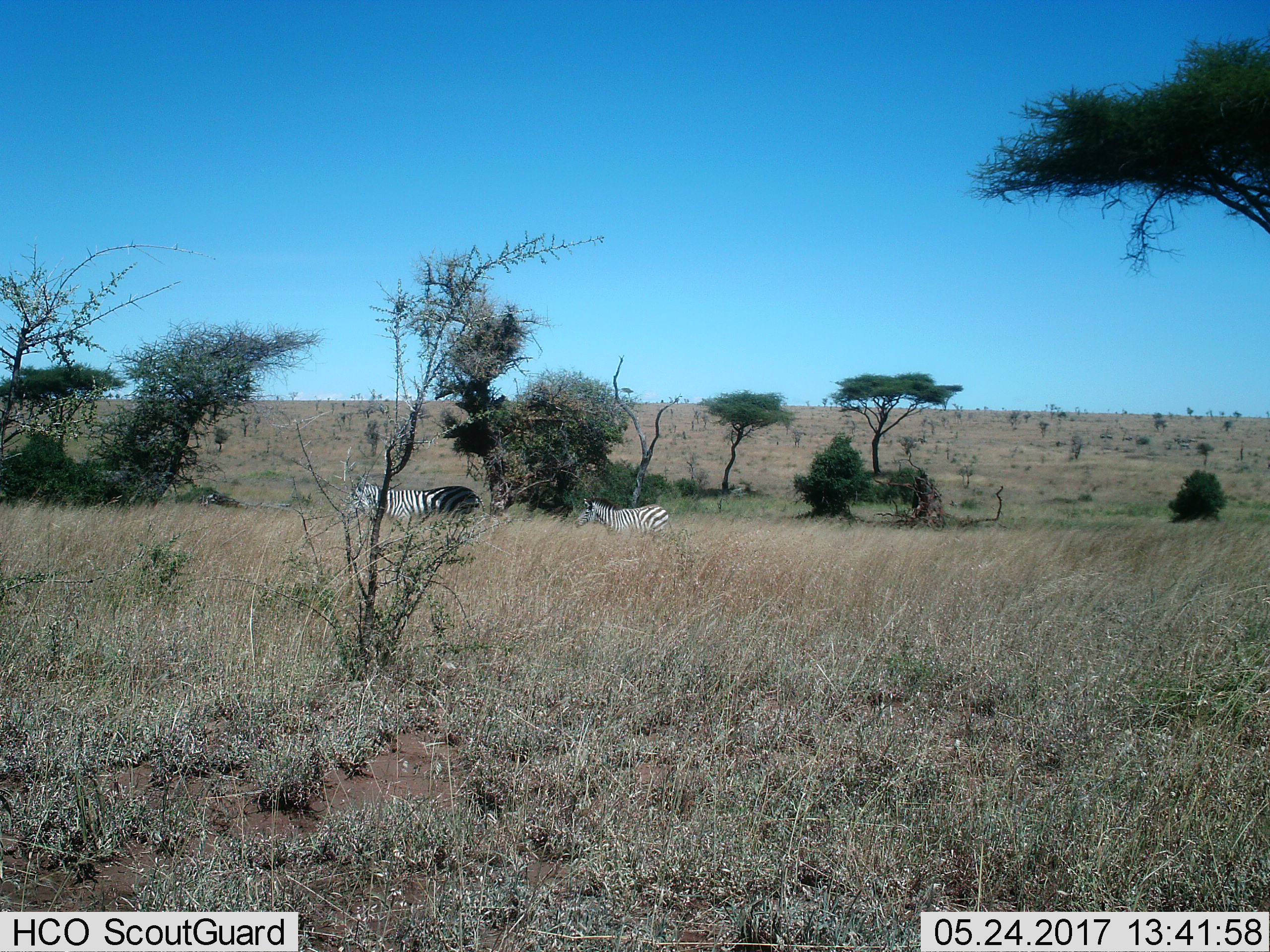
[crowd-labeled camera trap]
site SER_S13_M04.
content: unidentified animal